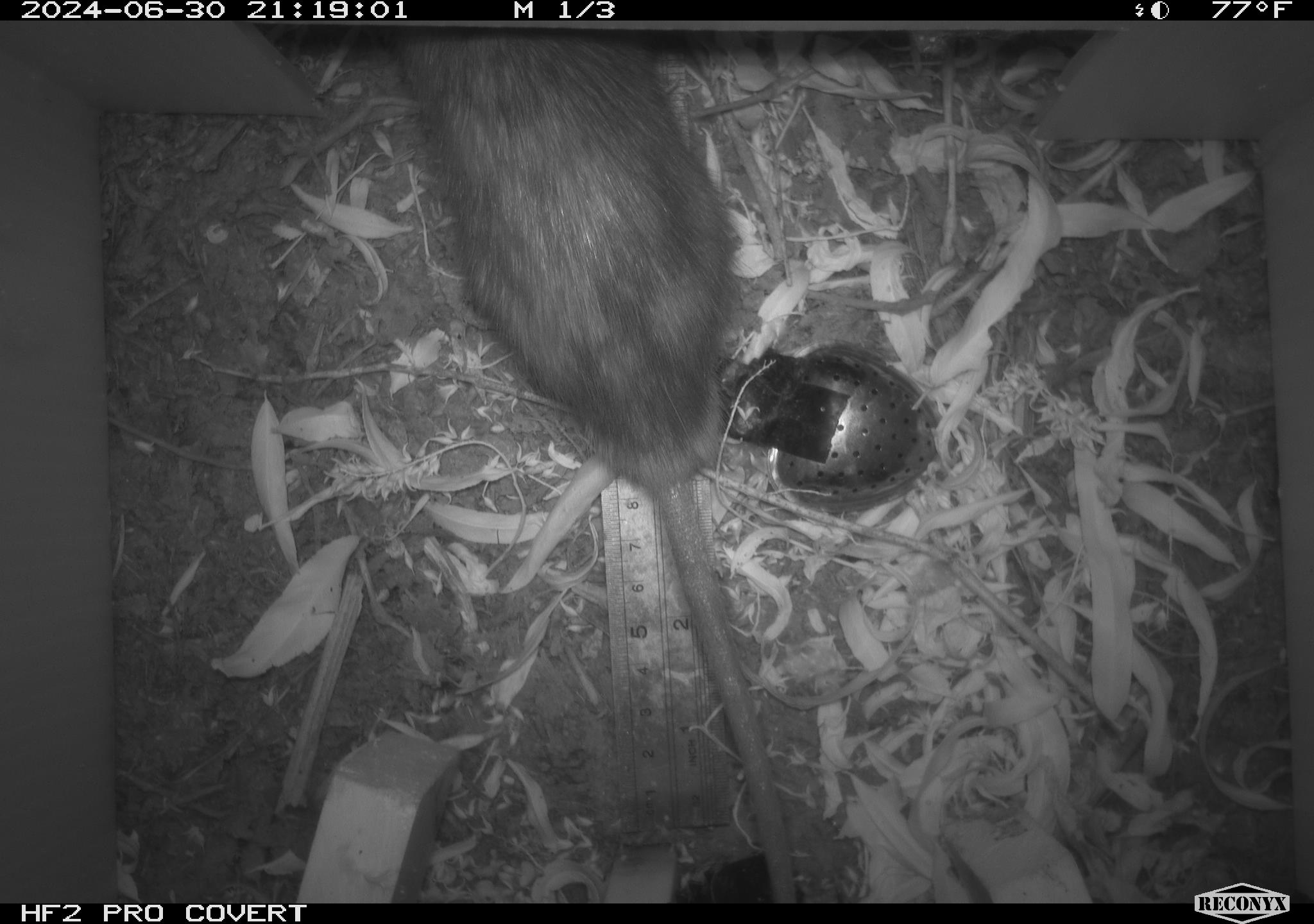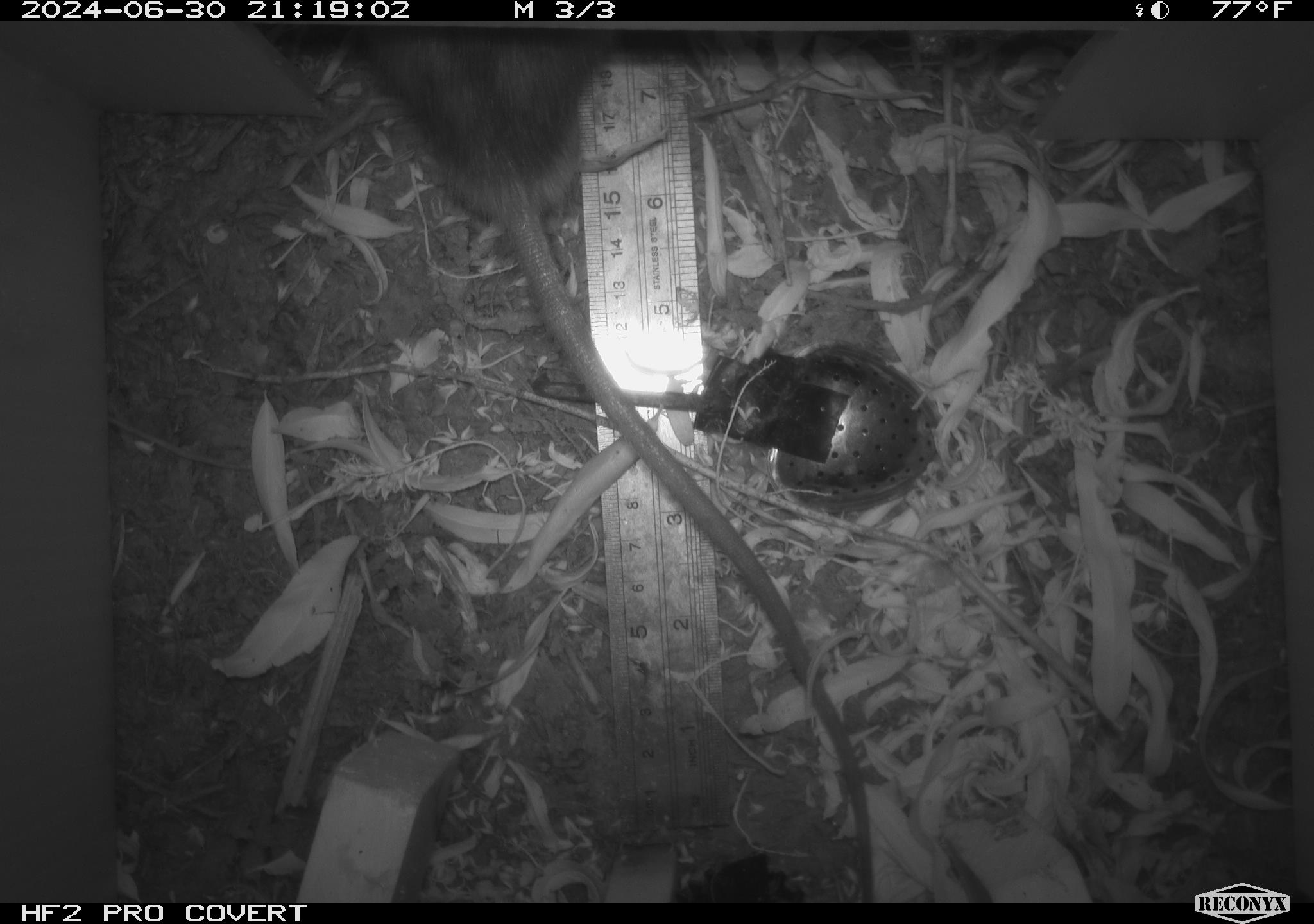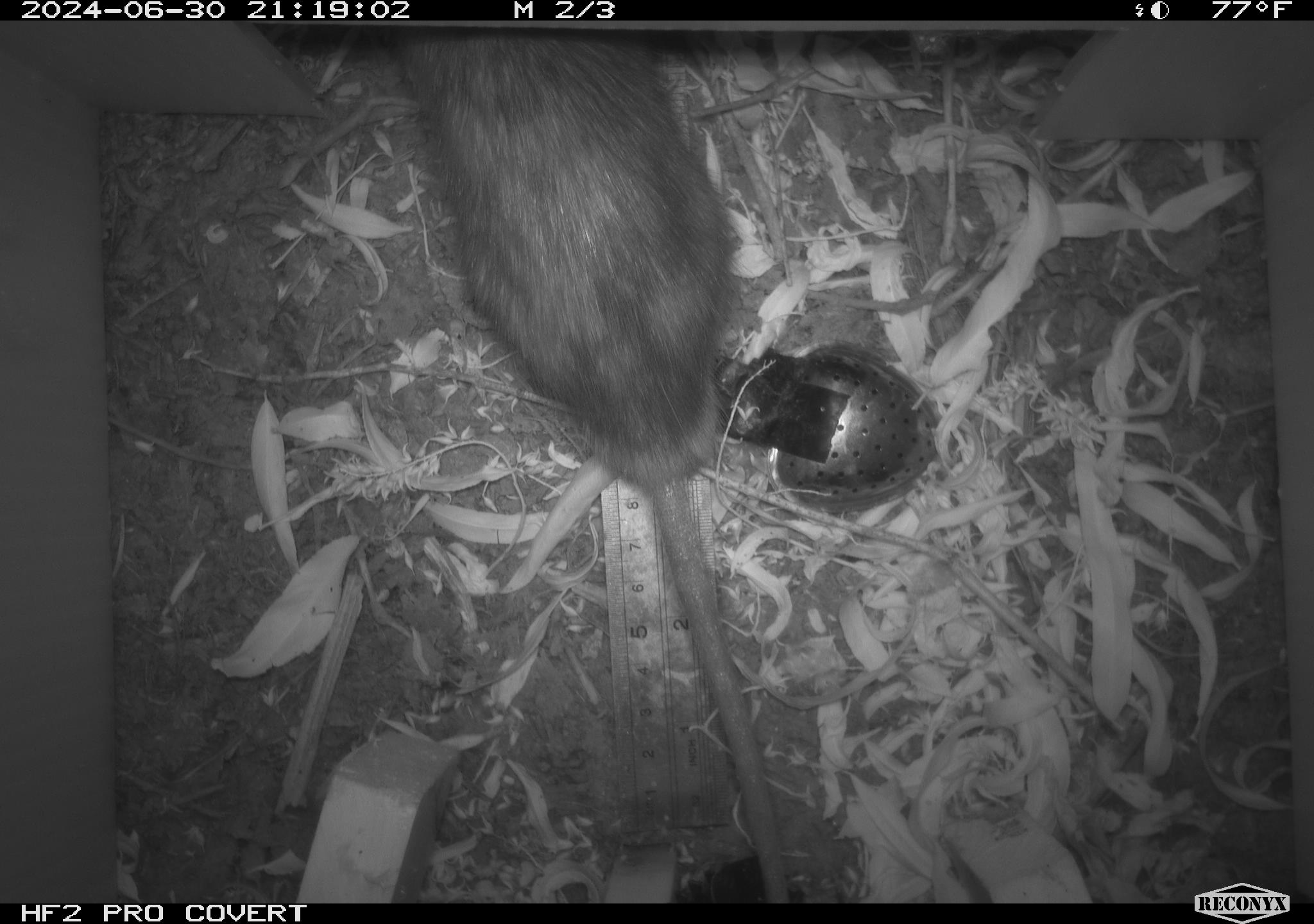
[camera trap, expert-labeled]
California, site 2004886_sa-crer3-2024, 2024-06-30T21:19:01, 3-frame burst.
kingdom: Animalia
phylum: Chordata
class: Mammalia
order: Rodentia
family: Muridae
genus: Rattus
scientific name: Rattus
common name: rat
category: rattus species